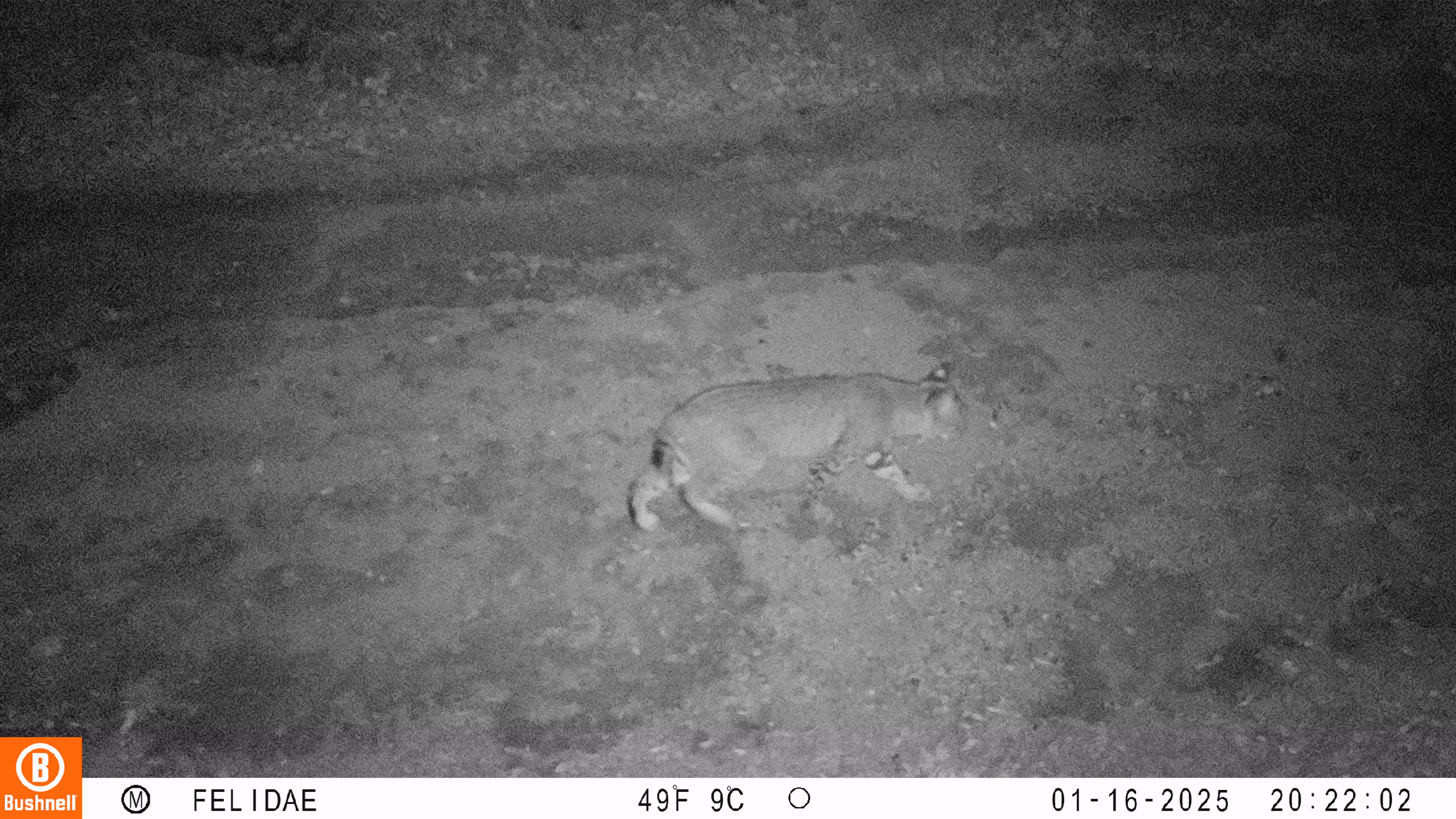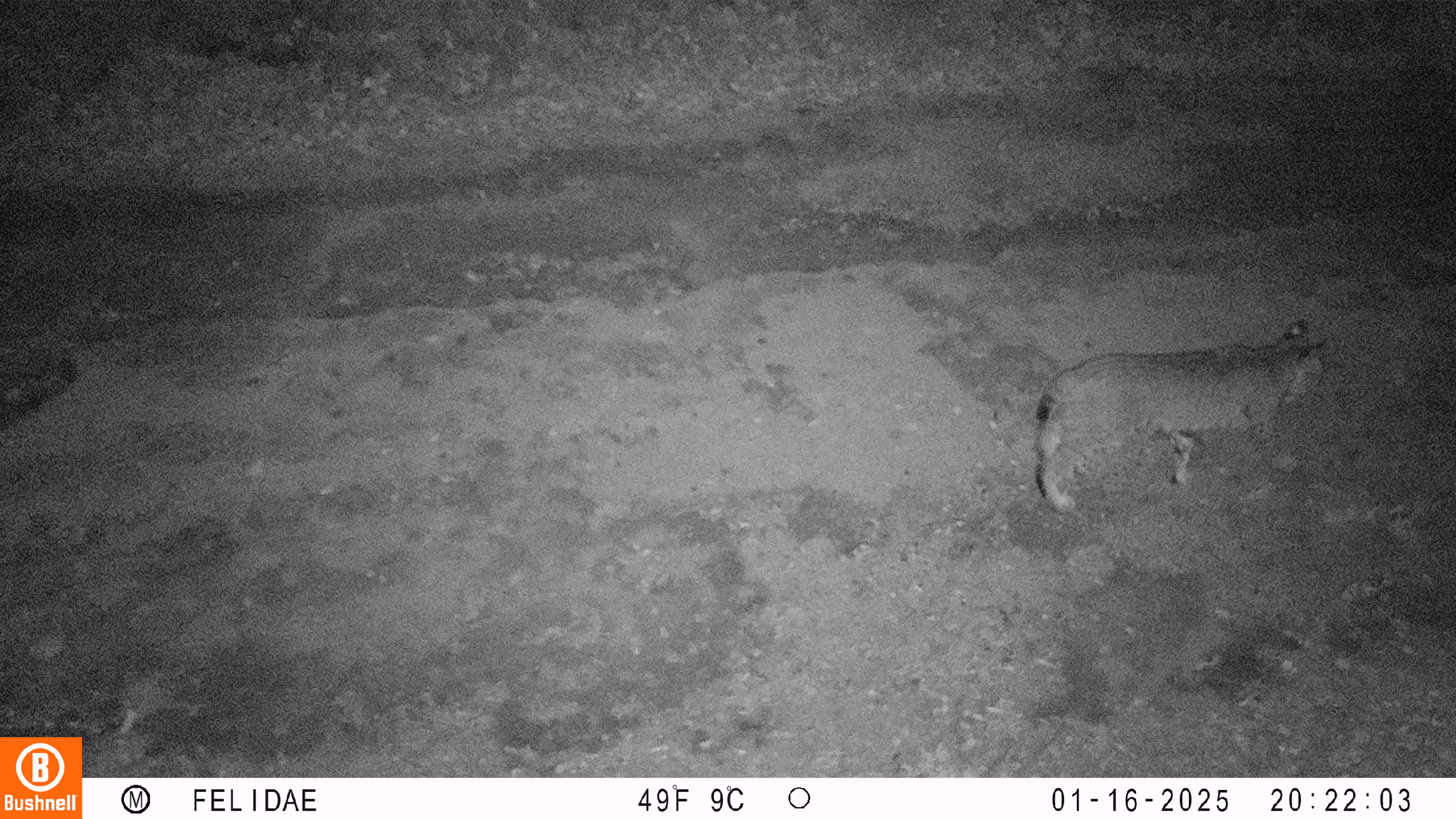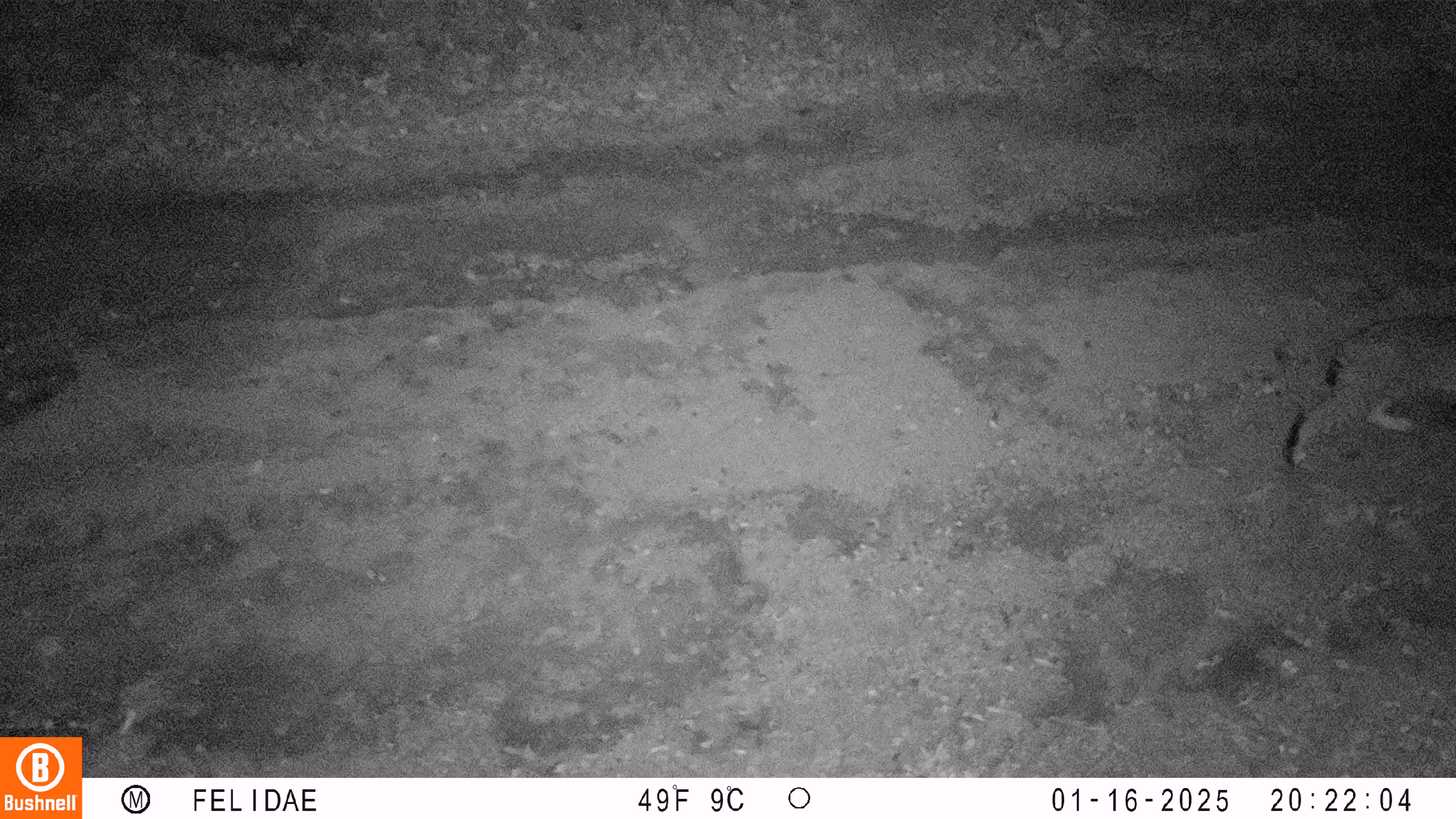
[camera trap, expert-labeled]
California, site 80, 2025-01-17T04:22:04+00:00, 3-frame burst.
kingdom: Animalia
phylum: Chordata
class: Mammalia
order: Carnivora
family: Felidae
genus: Lynx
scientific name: Lynx rufus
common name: bobcat